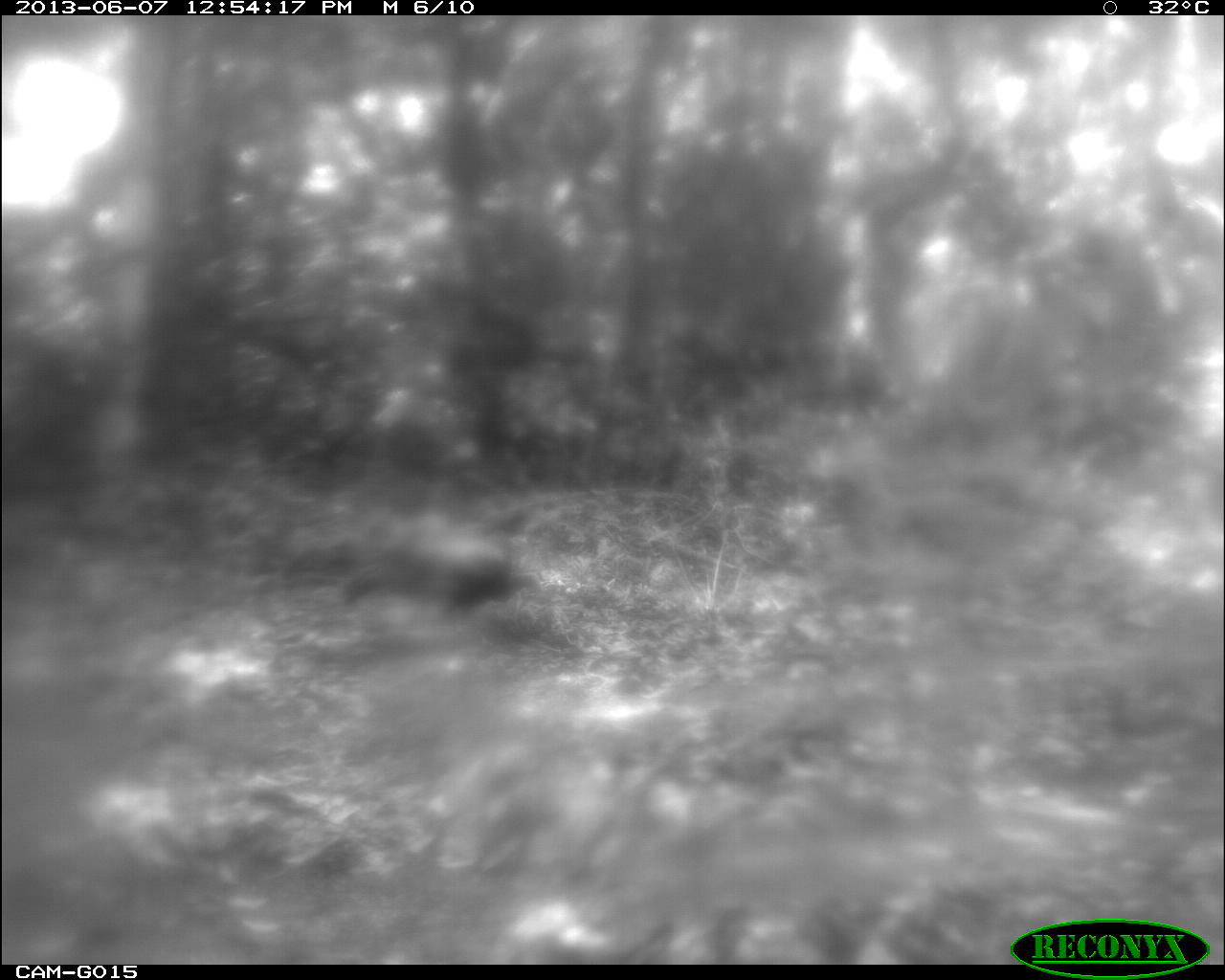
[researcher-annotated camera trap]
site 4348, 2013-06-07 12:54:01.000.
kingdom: Animalia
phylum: Chordata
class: Aves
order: Galliformes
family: Phasianidae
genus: Meleagris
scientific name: Meleagris ocellata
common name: ocellated turkey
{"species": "Meleagris ocellata (ocellated turkey)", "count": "1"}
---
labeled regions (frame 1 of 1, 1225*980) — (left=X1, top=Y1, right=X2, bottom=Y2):
meleagris ocellata: (left=343, top=524, right=543, bottom=614)